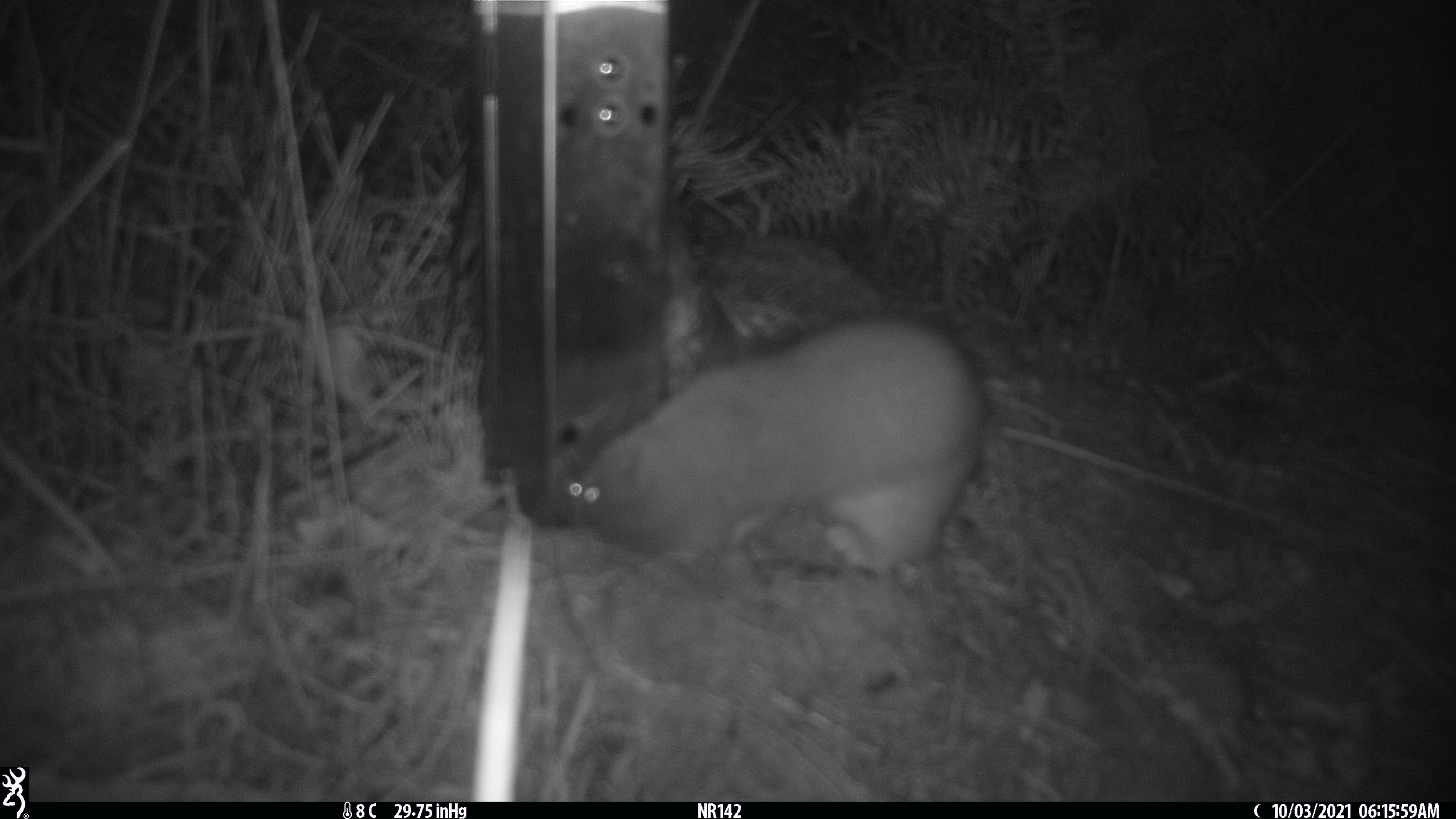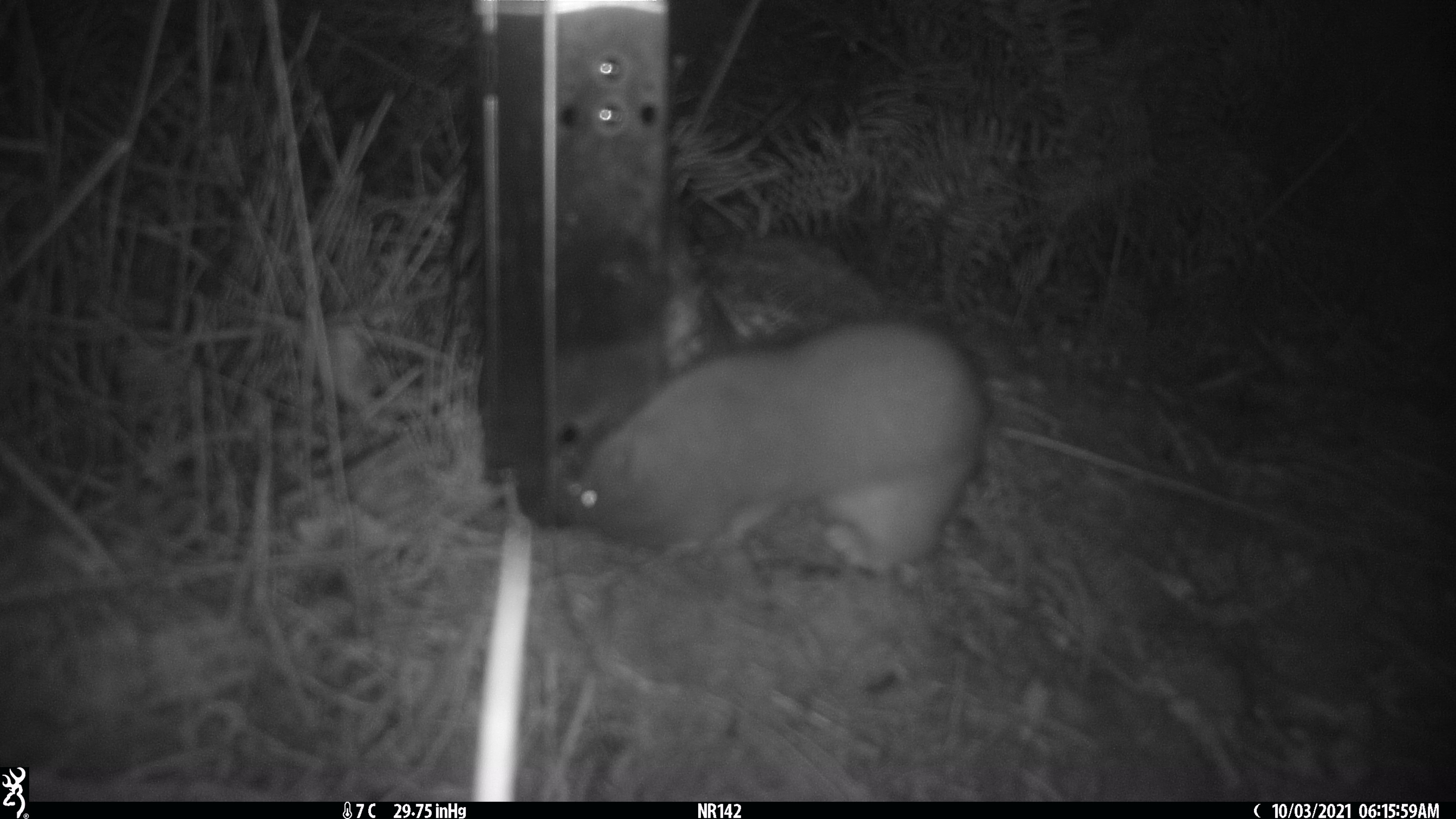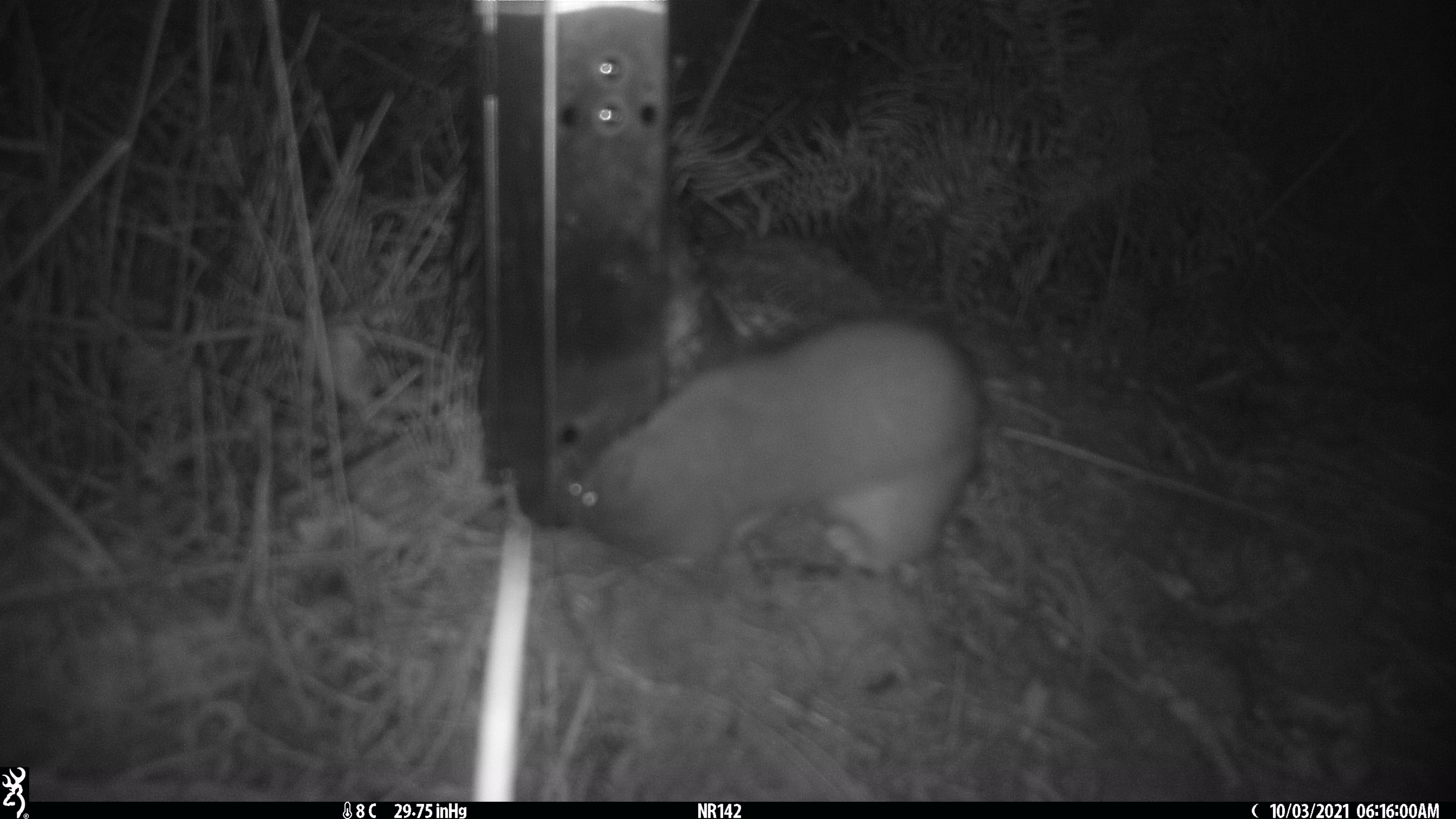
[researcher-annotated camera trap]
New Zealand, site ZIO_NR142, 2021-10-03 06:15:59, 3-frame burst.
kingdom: Animalia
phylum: Chordata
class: Mammalia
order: Carnivora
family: Mustelidae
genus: Mustela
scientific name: Mustela erminea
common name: stoat